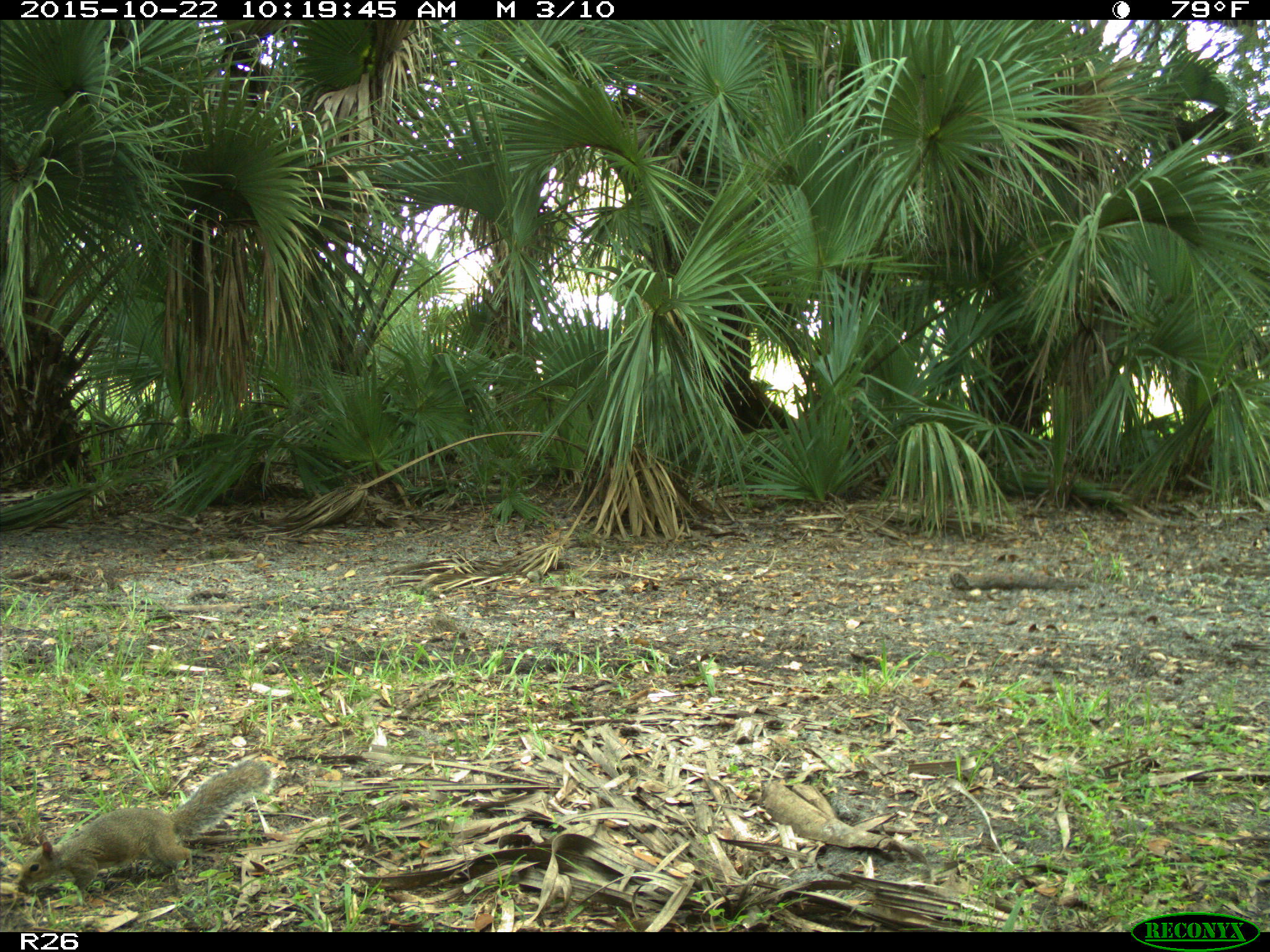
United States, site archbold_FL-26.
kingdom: Animalia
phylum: Chordata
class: Mammalia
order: Rodentia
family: Sciuridae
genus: Sciurus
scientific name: Sciurus carolinensis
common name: eastern gray squirrel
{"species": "Sciurus carolinensis (eastern gray squirrel)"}